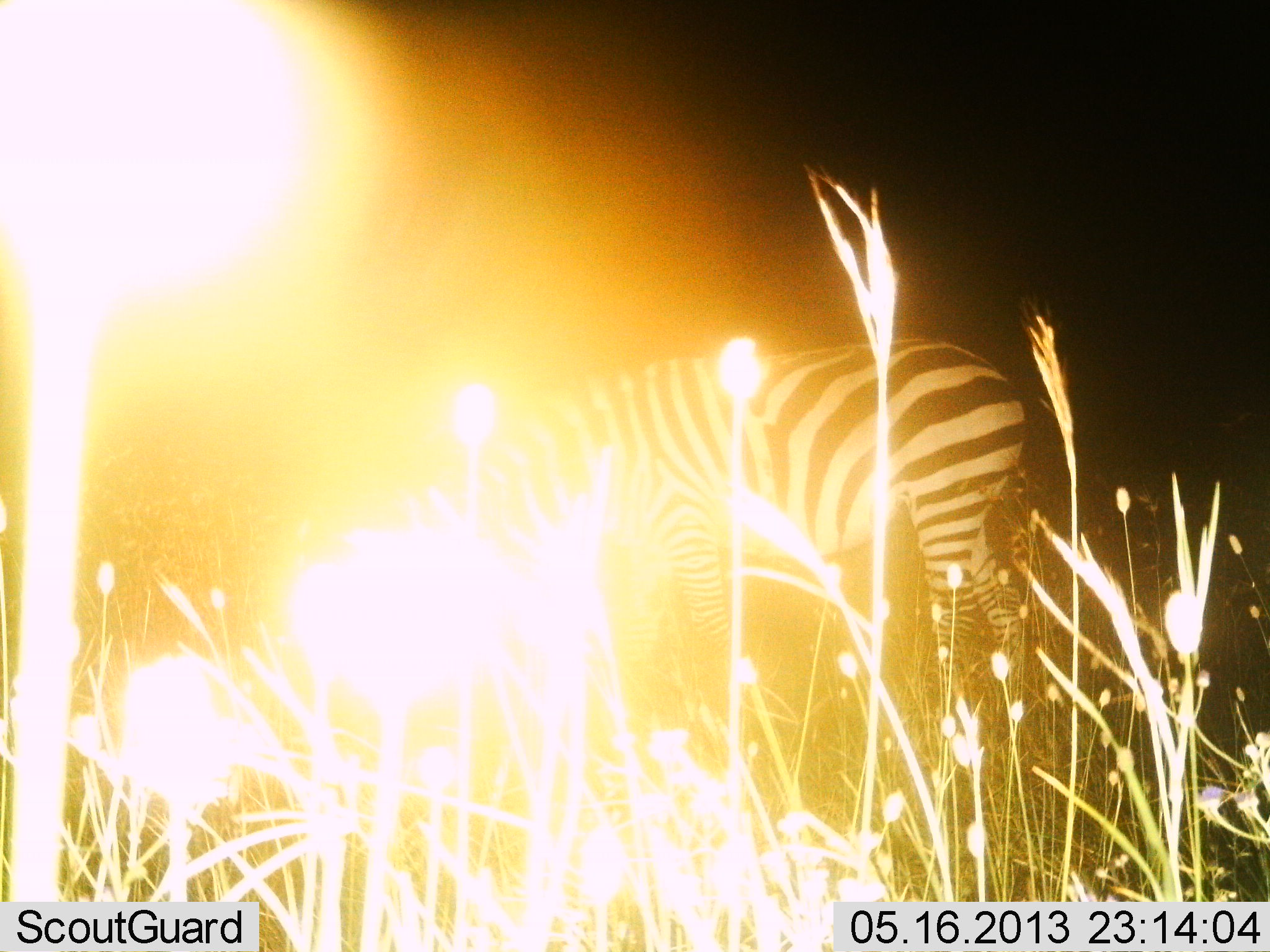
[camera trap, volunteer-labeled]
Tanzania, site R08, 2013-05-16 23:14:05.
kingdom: Animalia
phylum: Chordata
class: Mammalia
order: Perissodactyla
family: Equidae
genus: Equus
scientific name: Equus quagga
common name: plains zebra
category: zebra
Zebra (plains zebra) (Equus quagga), count 1. Behavior (volunteer vote fractions): standing 70%, resting 0%, moving 0%, interacting 0%. Young present (vote fraction): 0%. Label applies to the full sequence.